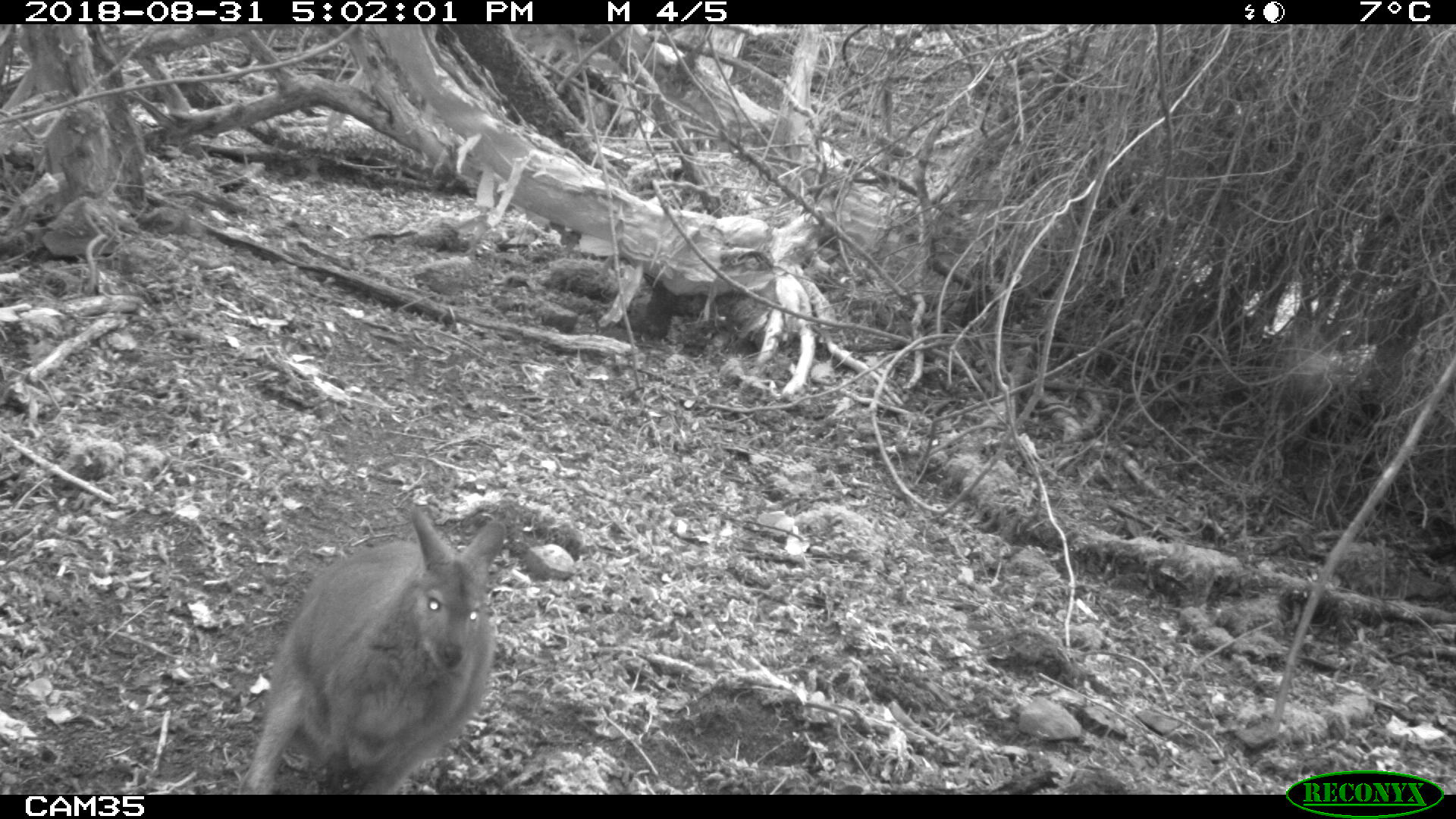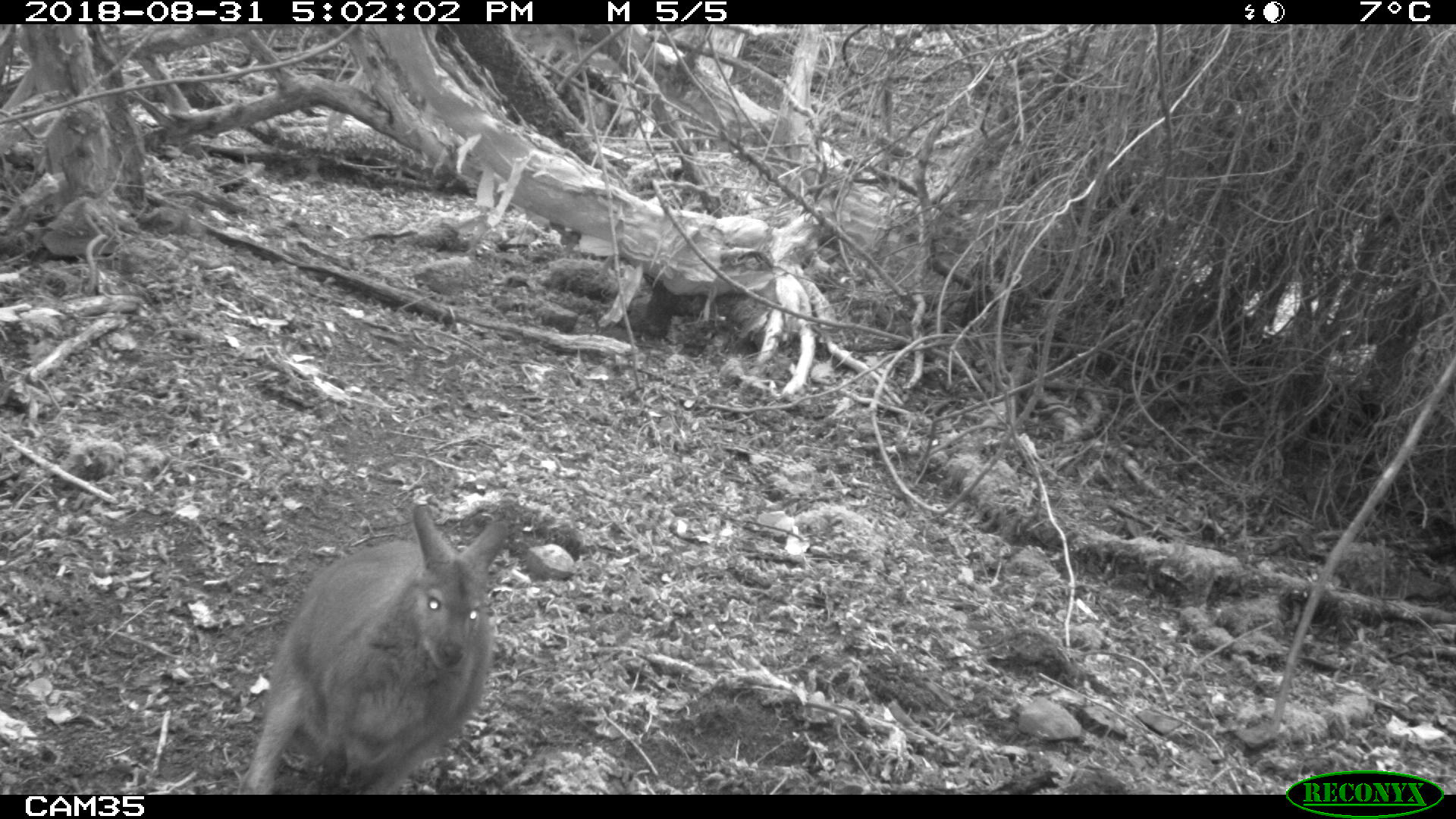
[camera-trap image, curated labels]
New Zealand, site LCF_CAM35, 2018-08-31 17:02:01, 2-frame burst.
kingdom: Animalia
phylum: Chordata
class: Mammalia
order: Diprotodontia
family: Macropodidae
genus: Notamacropus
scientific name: Notamacropus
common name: wallaby